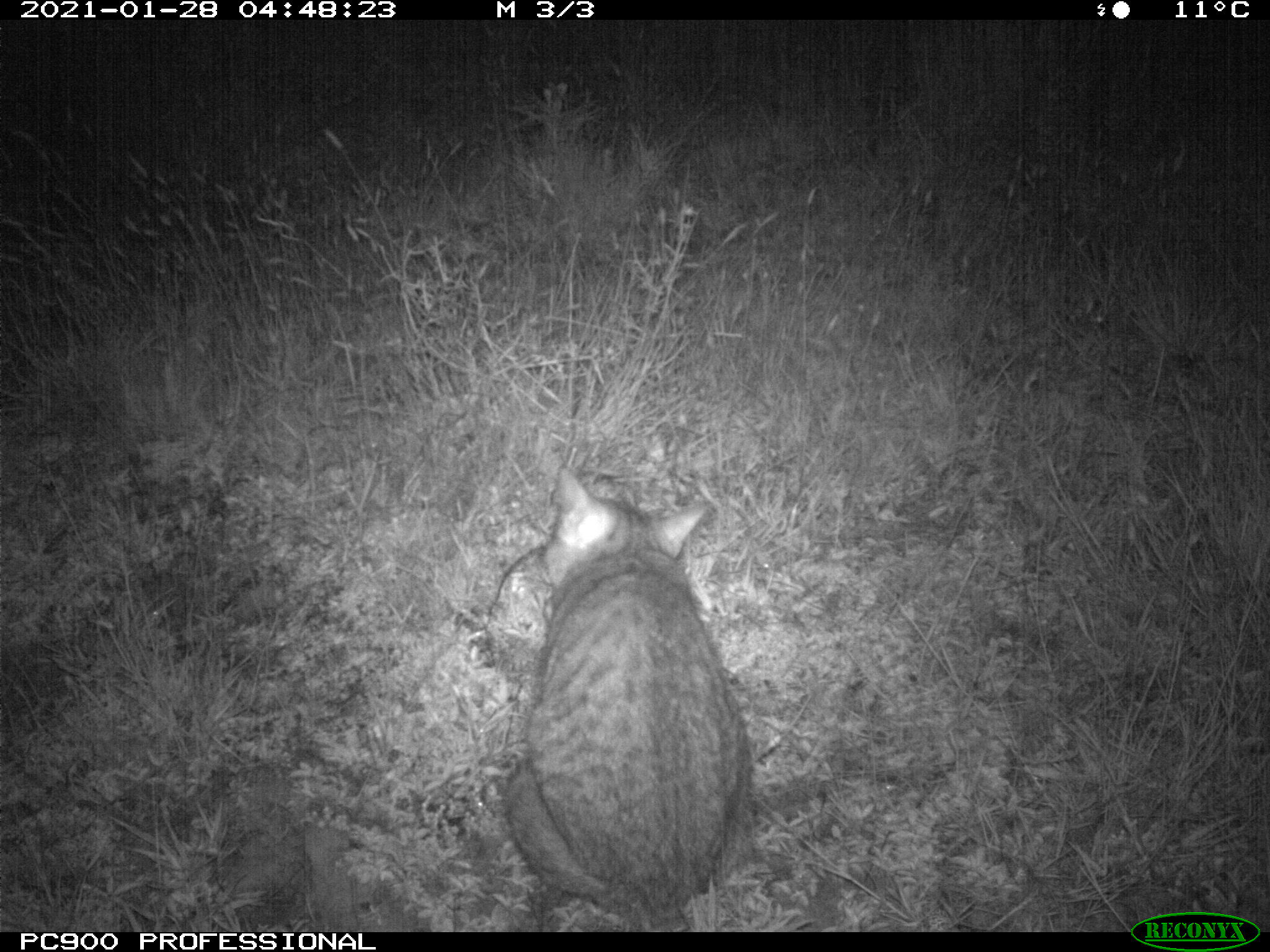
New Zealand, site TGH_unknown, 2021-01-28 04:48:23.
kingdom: Animalia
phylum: Chordata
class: Mammalia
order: Carnivora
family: Felidae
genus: Felis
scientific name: Felis catus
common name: domestic cat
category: cat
Cat (domestic cat) (Felis catus).